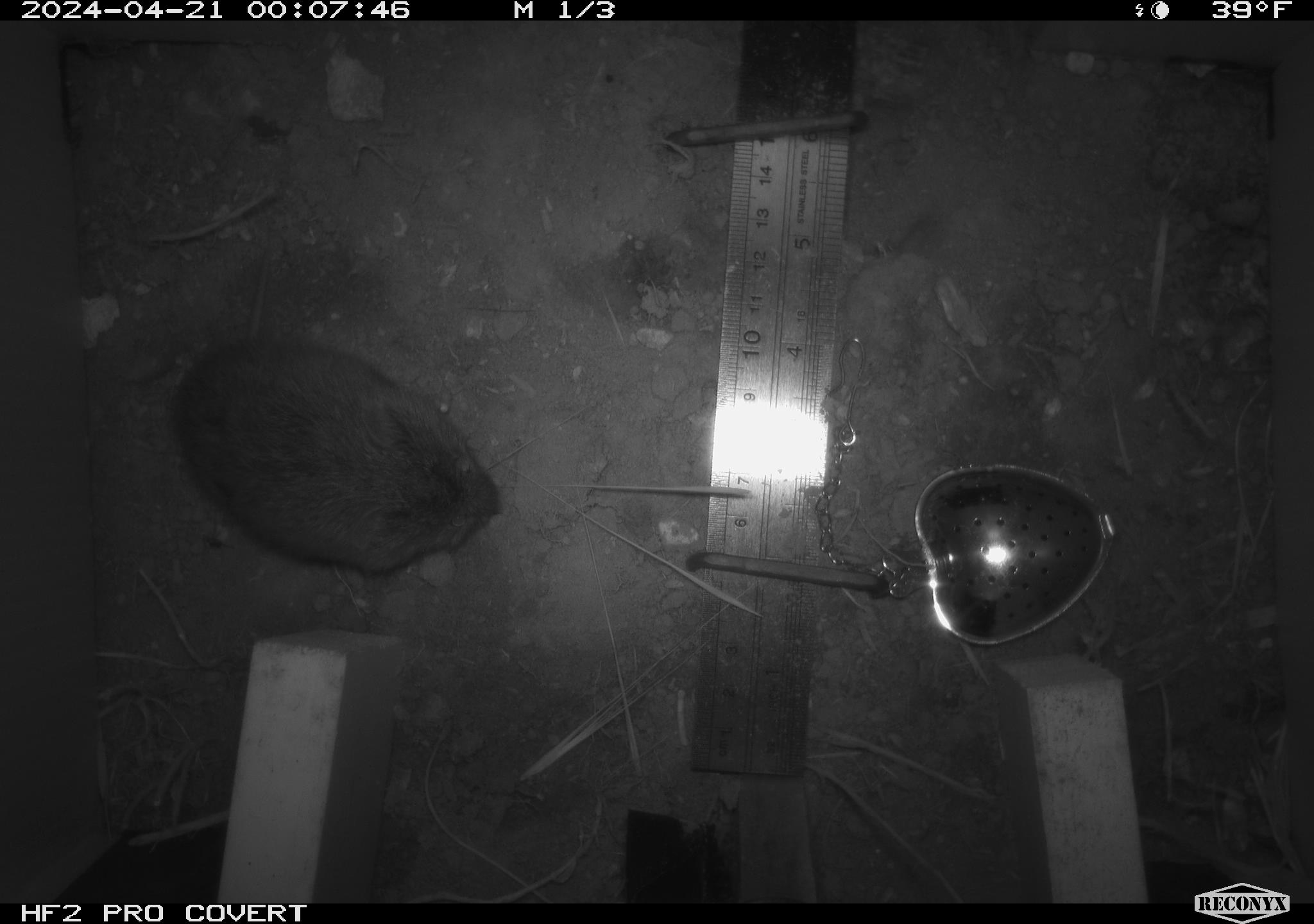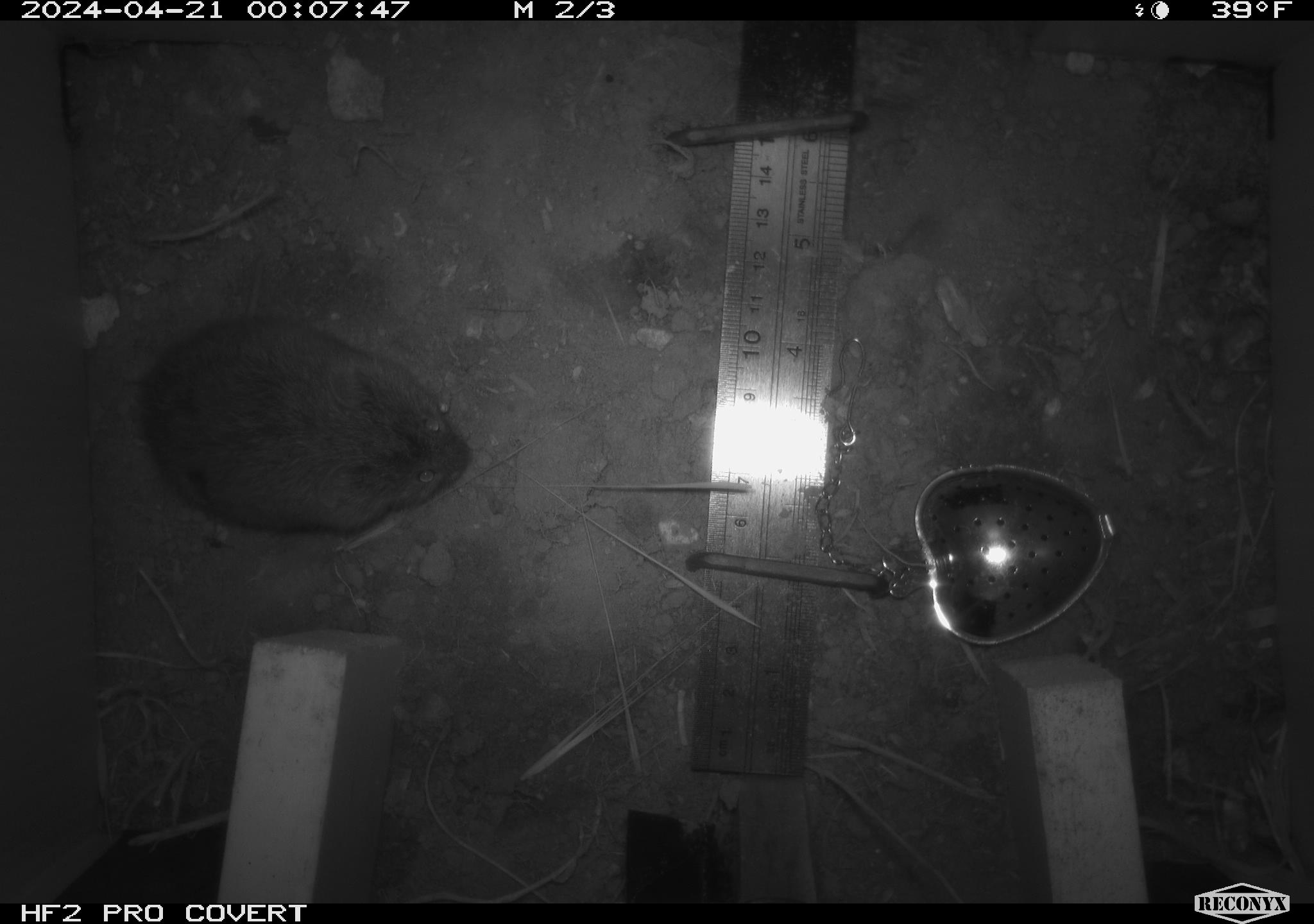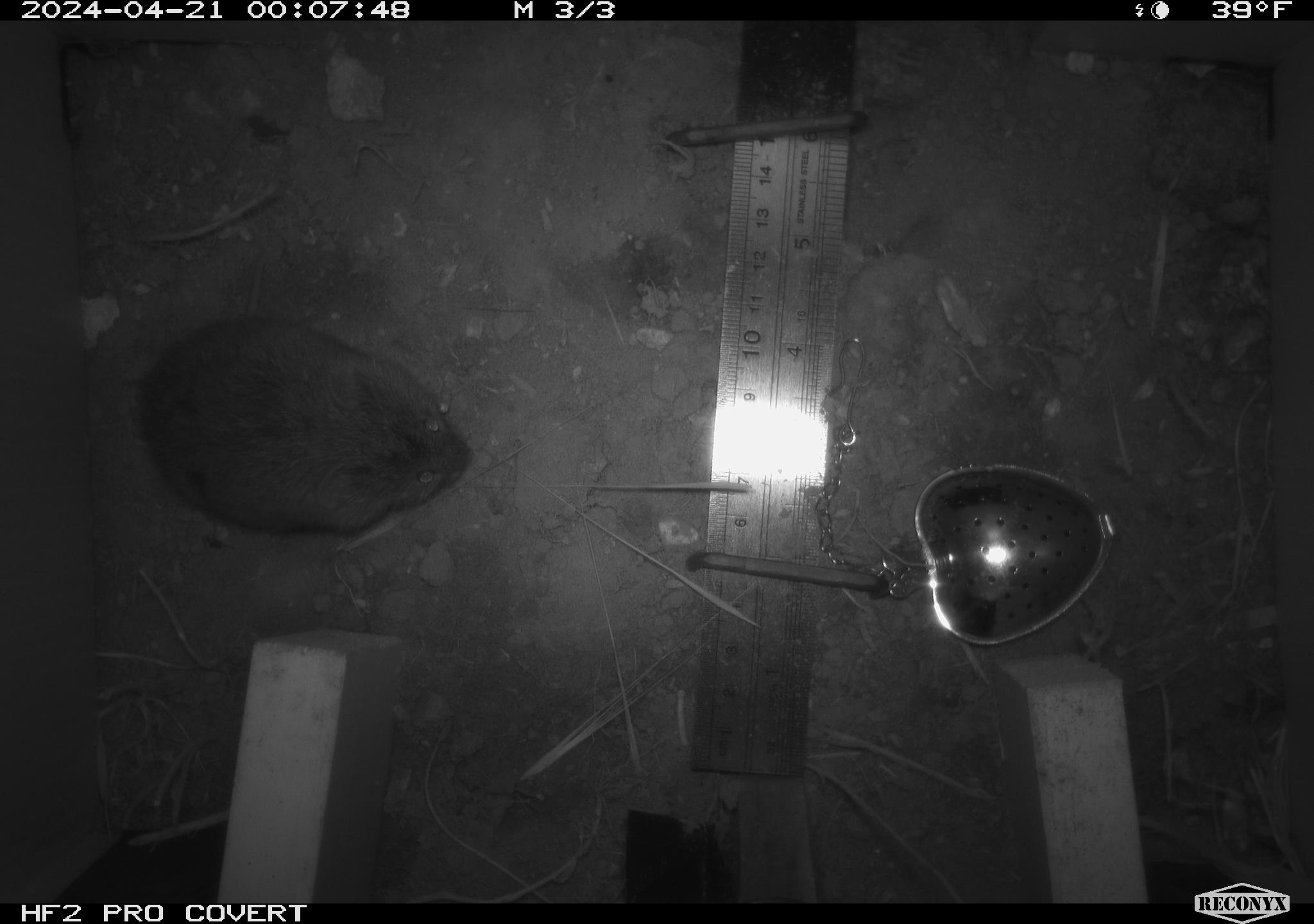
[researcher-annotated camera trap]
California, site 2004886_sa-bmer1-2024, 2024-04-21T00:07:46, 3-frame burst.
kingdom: Animalia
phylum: Chordata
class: Mammalia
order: Rodentia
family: Cricetidae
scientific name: Arvicolinae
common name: voles, lemmings, and muskrats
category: arvicolinae subfamily